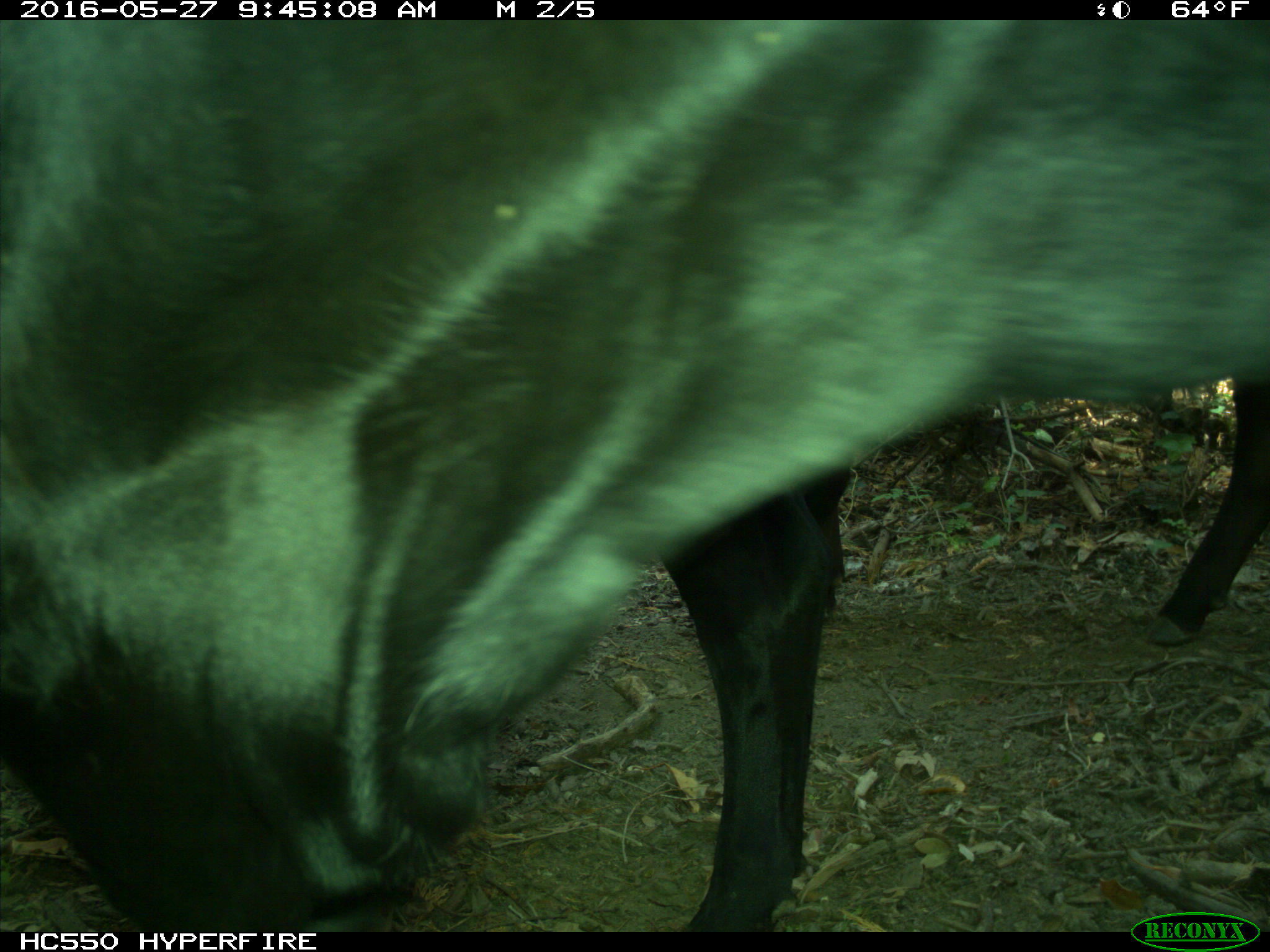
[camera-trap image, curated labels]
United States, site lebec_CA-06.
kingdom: Animalia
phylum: Chordata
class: Mammalia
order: Artiodactyla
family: Bovidae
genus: Bos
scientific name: Bos taurus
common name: domestic cow